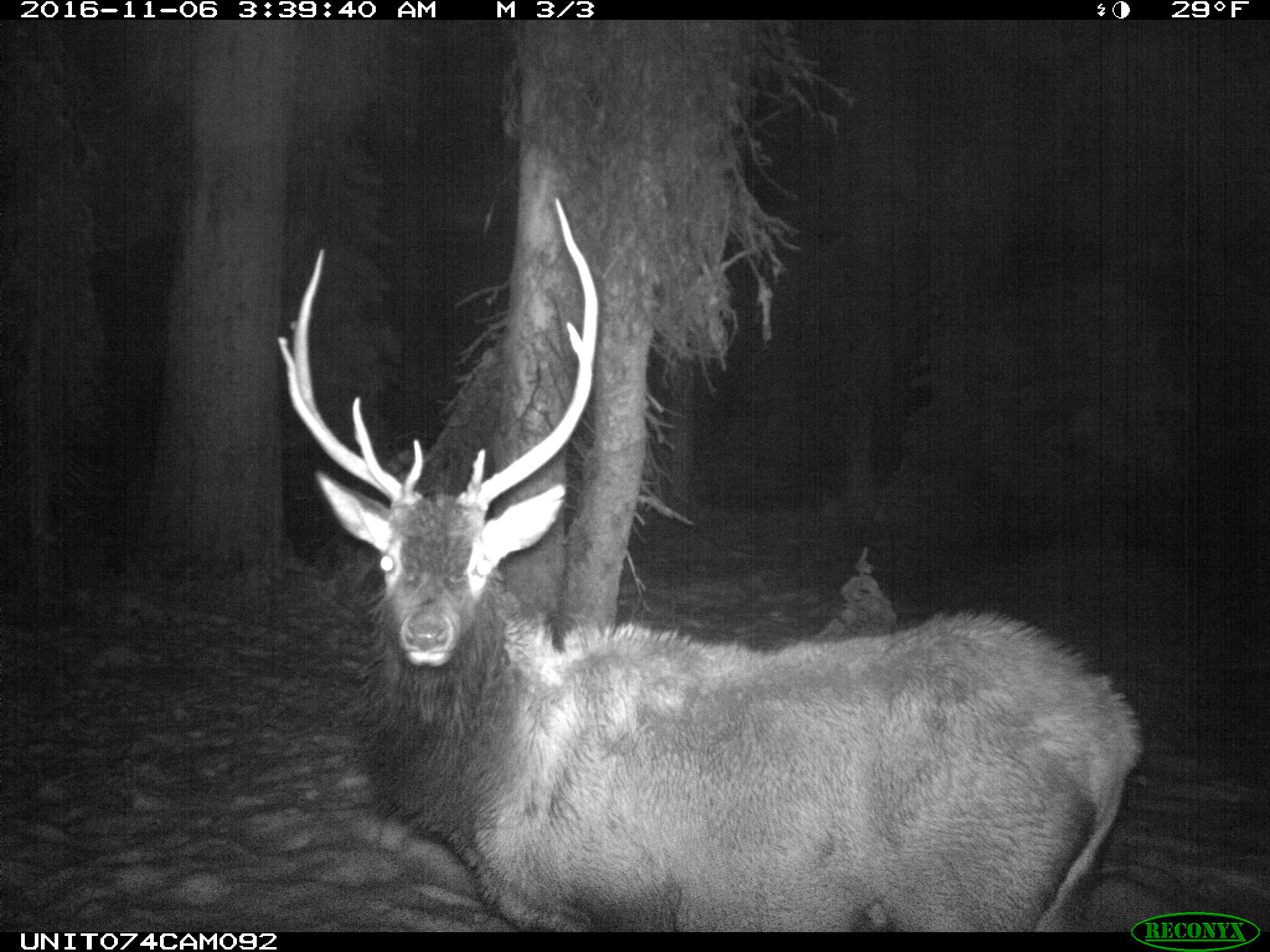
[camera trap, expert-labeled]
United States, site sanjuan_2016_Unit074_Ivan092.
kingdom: Animalia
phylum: Chordata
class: Mammalia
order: Artiodactyla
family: Cervidae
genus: Cervus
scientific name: Cervus elaphus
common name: red deer